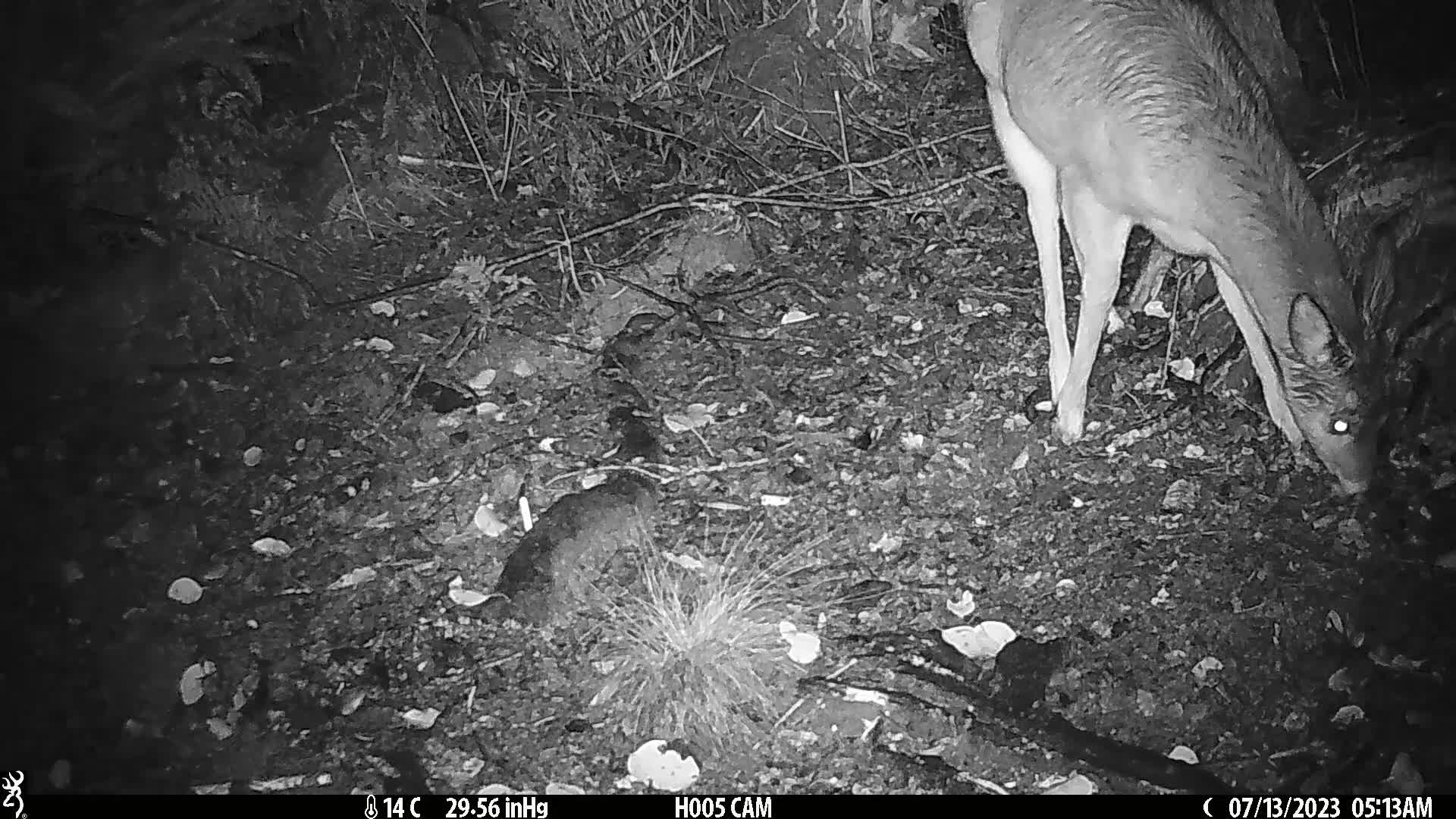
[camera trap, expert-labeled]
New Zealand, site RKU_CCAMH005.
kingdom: Animalia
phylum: Chordata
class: Mammalia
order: Artiodactyla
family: Cervidae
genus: Odocoileus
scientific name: Odocoileus virginianus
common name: white-tailed deer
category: white tailed deer